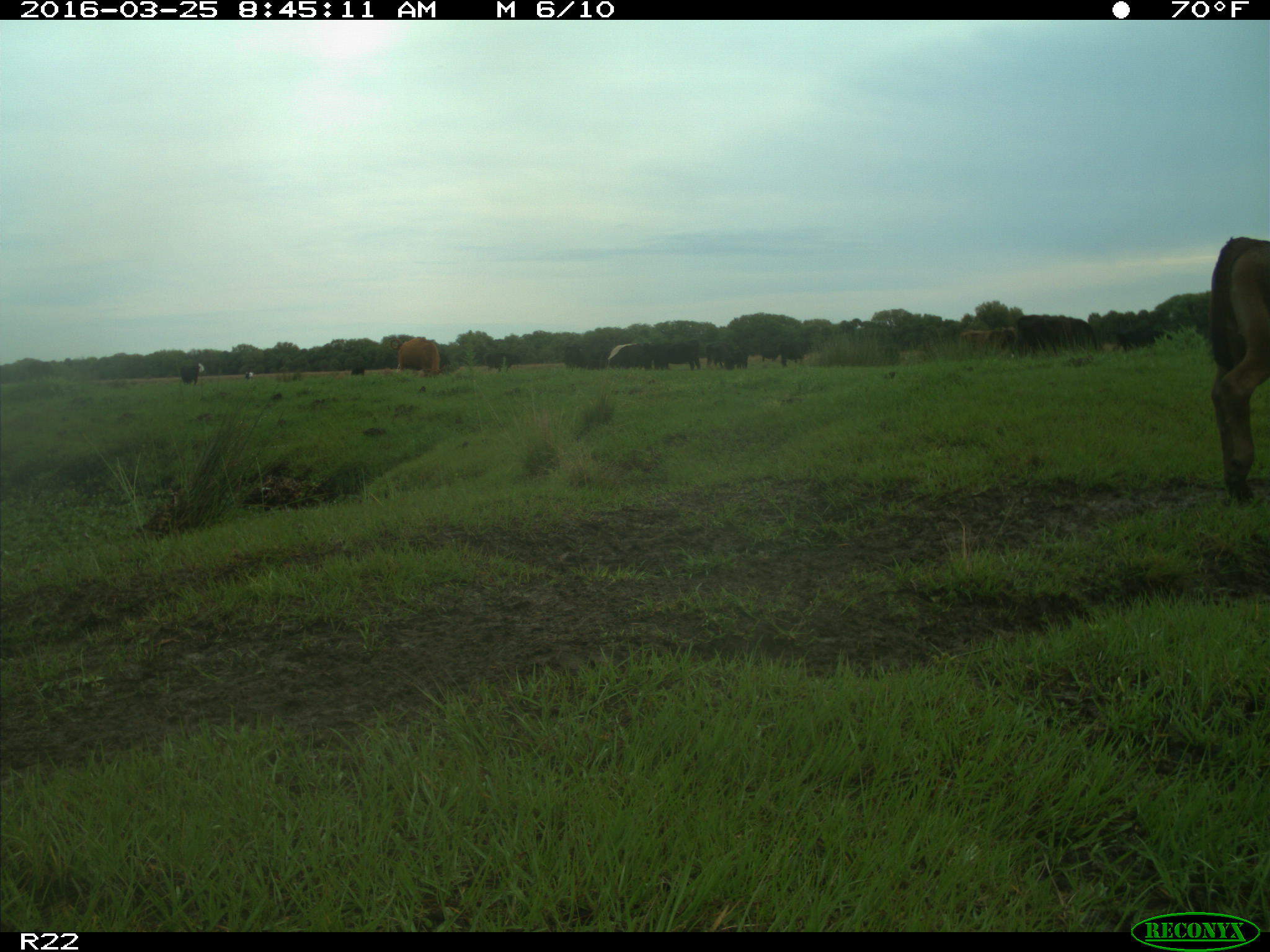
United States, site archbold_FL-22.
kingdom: Animalia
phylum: Chordata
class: Mammalia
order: Artiodactyla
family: Bovidae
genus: Bos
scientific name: Bos taurus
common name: domestic cow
Bos taurus (domestic cow).